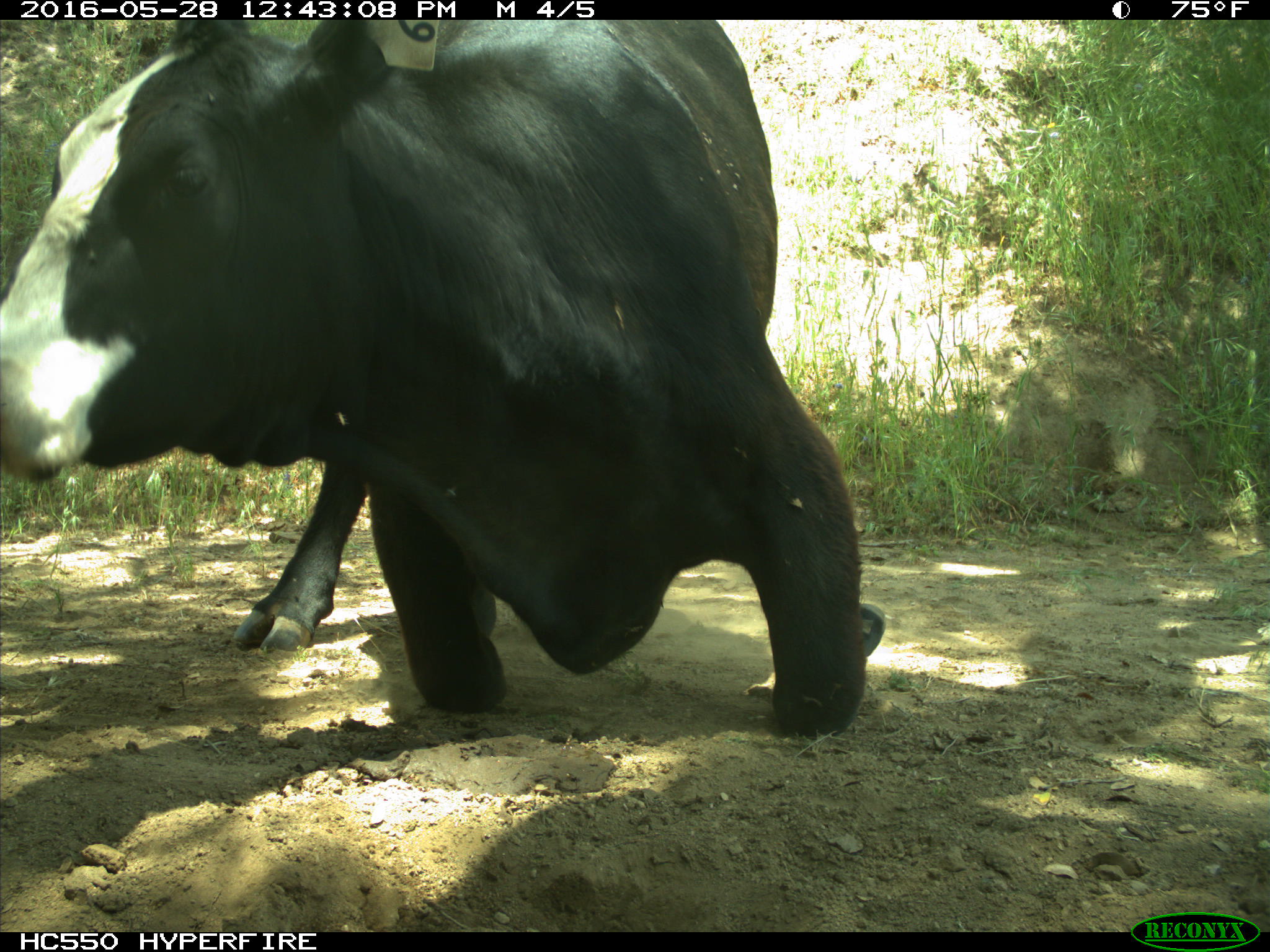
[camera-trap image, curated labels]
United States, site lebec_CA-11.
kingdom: Animalia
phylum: Chordata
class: Mammalia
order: Artiodactyla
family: Bovidae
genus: Bos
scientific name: Bos taurus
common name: domestic cow